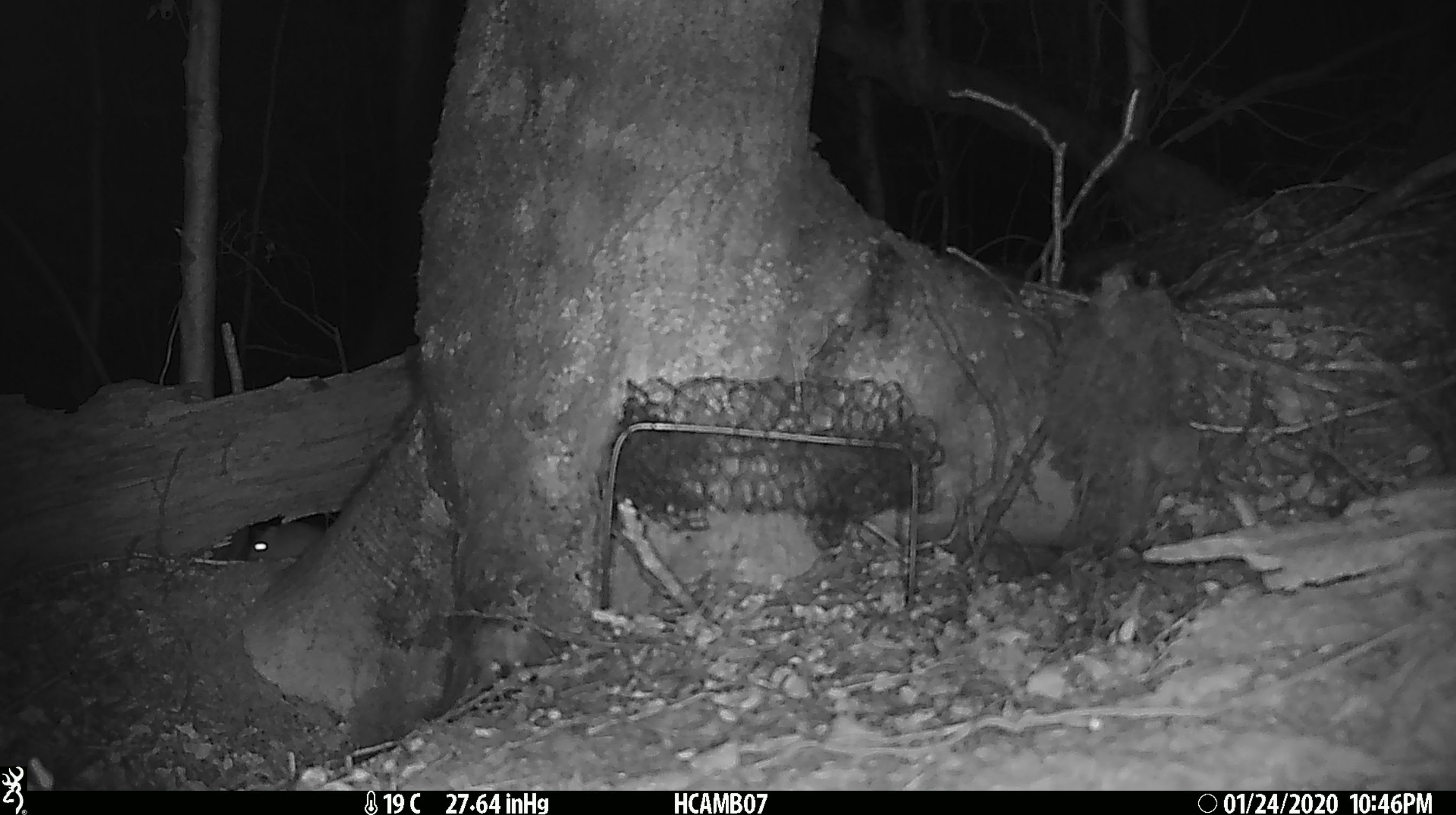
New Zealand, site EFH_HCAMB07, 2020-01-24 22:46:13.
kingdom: Animalia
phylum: Chordata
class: Mammalia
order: Rodentia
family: Muridae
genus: Mus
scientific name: Mus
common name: mouse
Mouse (Mus).